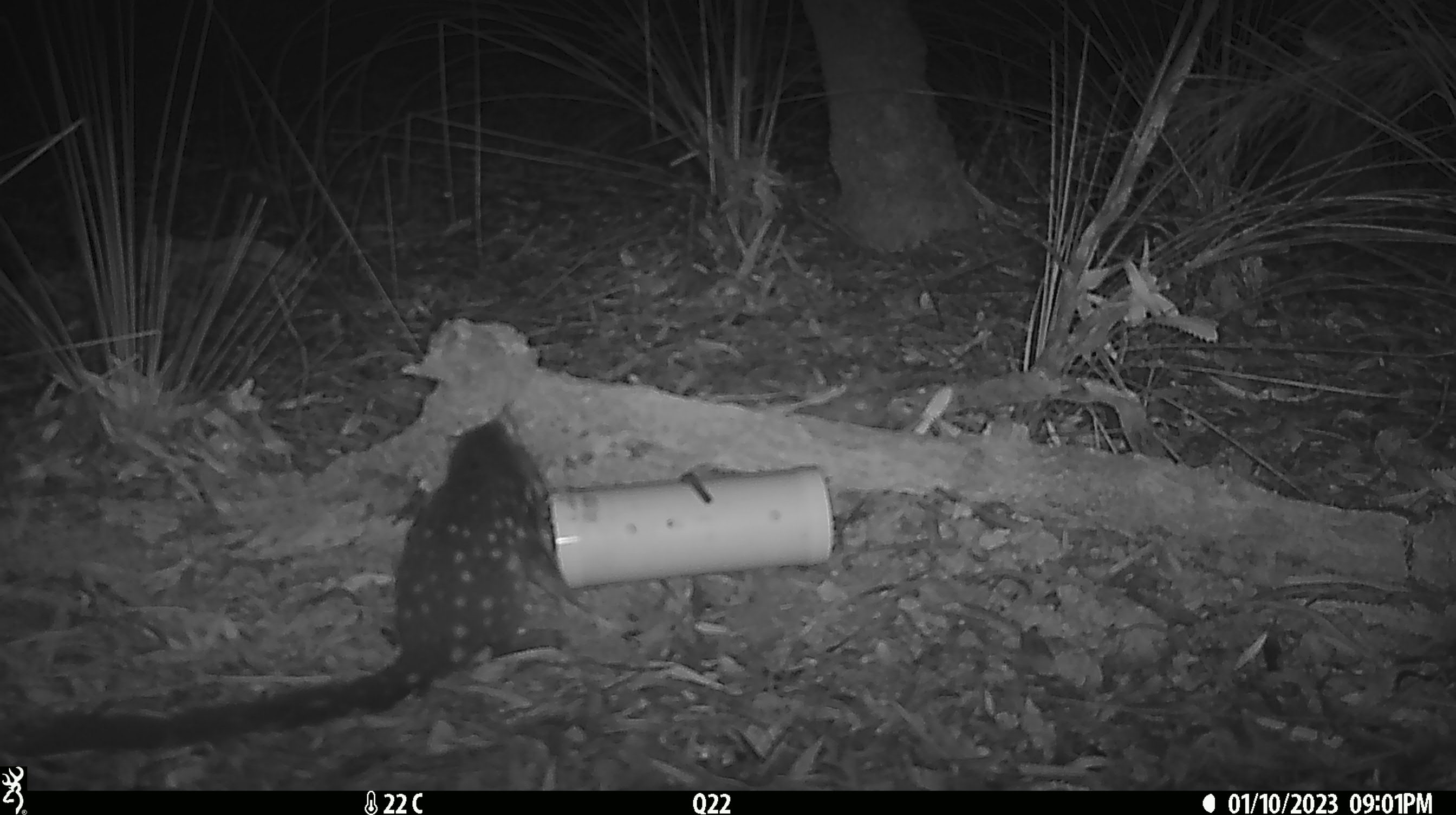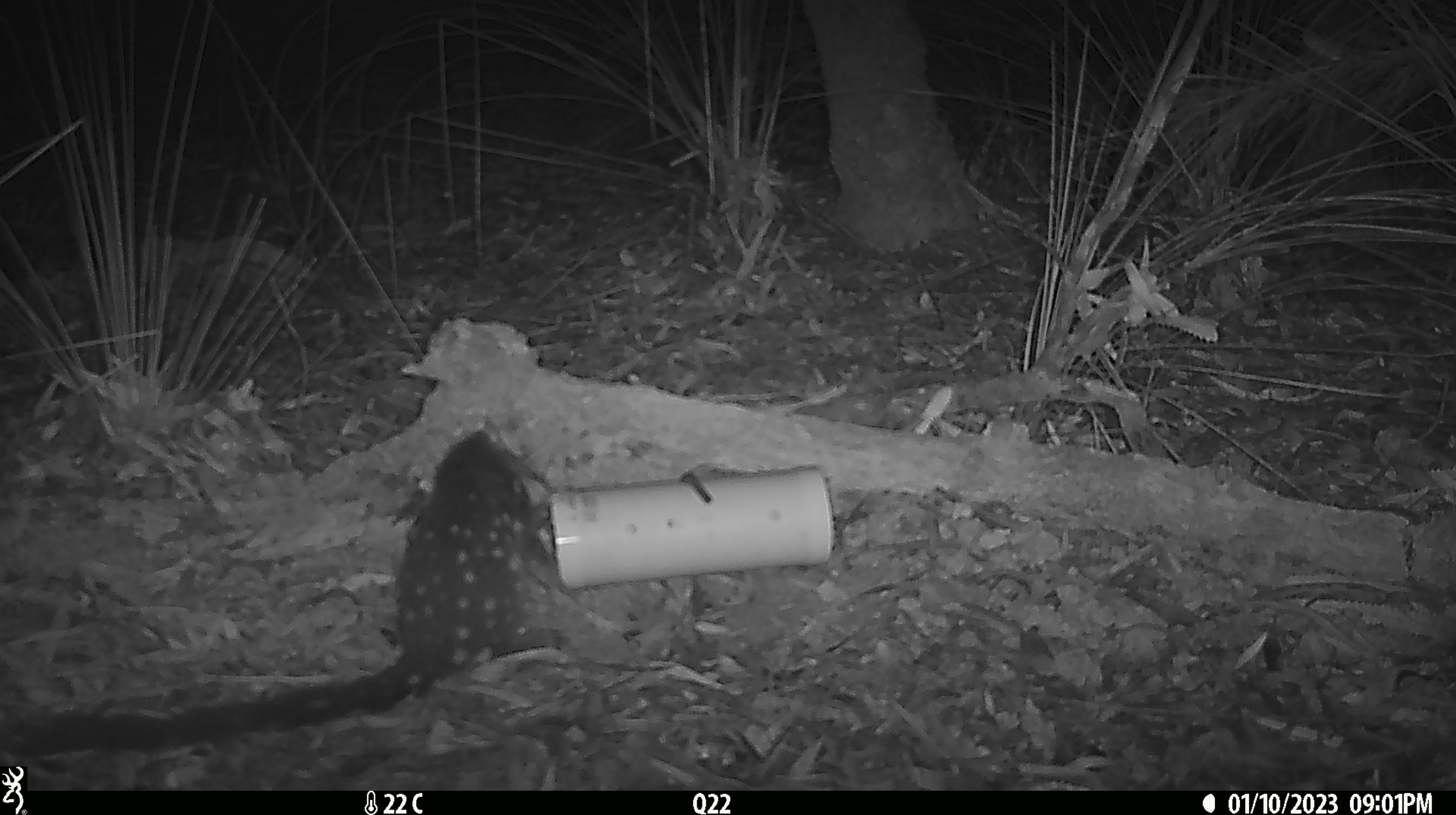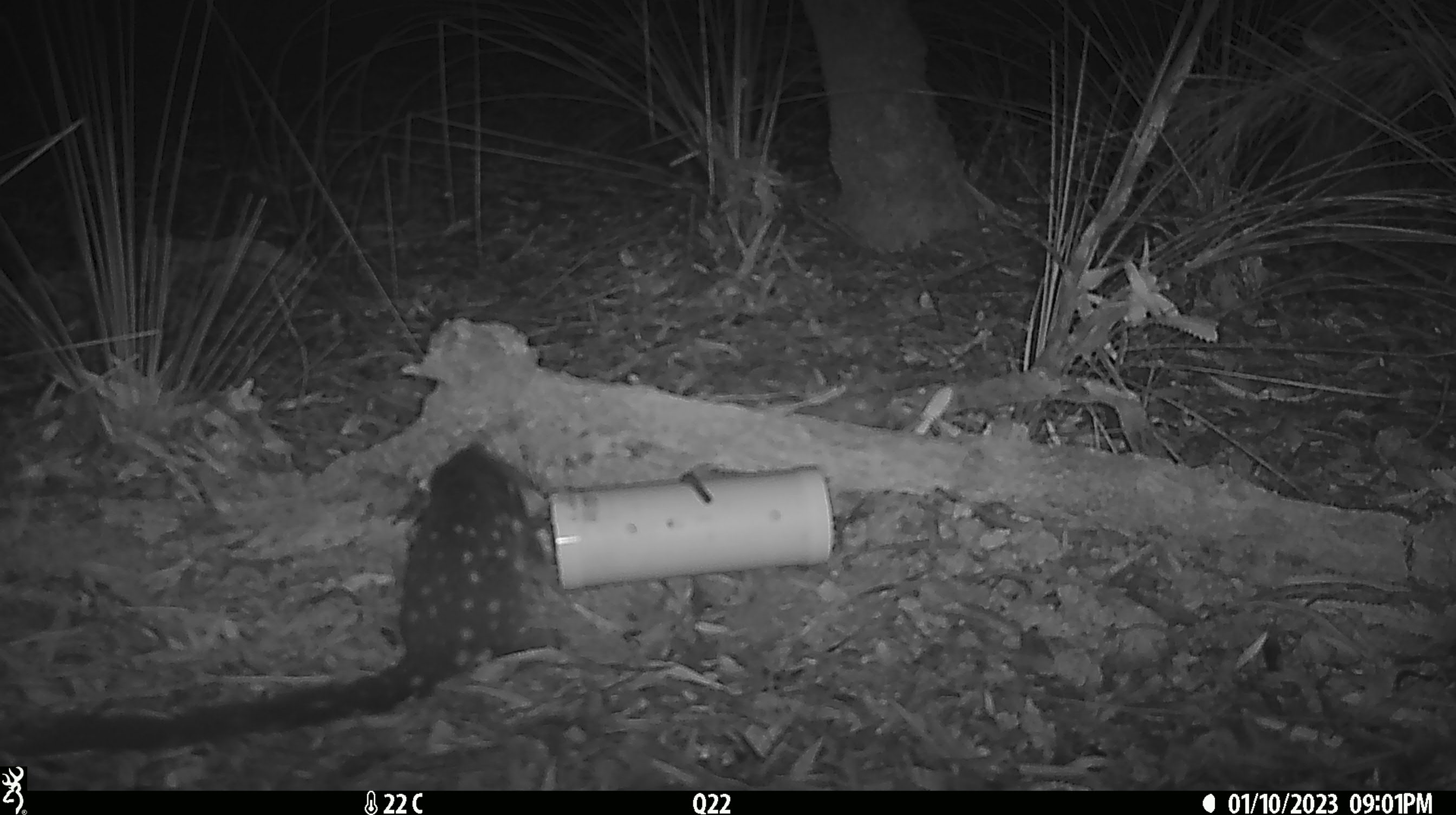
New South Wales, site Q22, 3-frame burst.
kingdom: Animalia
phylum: Chordata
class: Mammalia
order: Dasyuromorphia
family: Dasyuridae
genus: Dasyurus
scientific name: Dasyurus maculatus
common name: spotted-tailed quoll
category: quoll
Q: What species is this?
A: Quoll (spotted-tailed quoll) (Dasyurus maculatus).